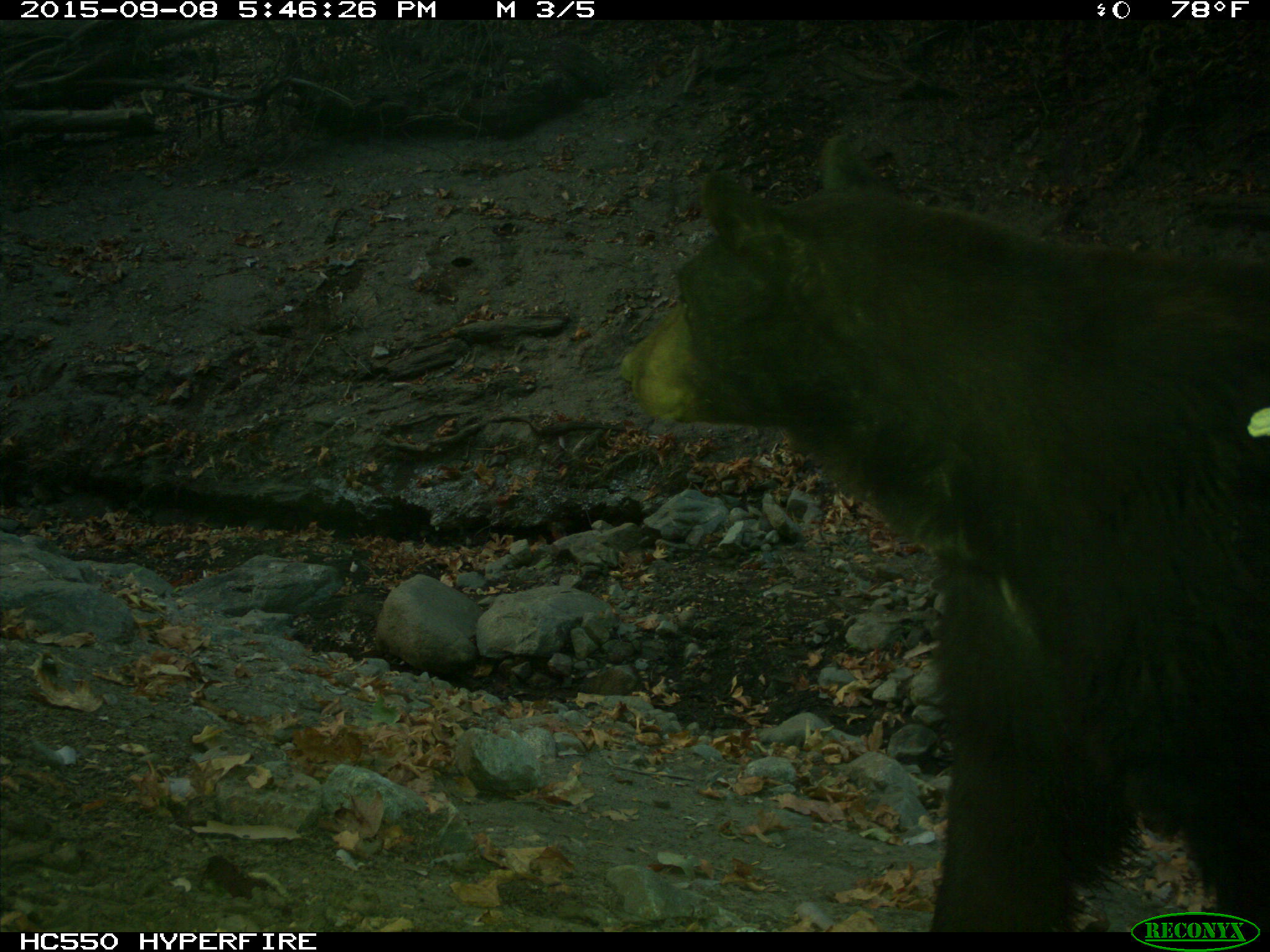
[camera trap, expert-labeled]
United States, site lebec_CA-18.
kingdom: Animalia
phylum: Chordata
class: Mammalia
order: Carnivora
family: Ursidae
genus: Ursus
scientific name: Ursus americanus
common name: american black bear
Ursus americanus (american black bear).